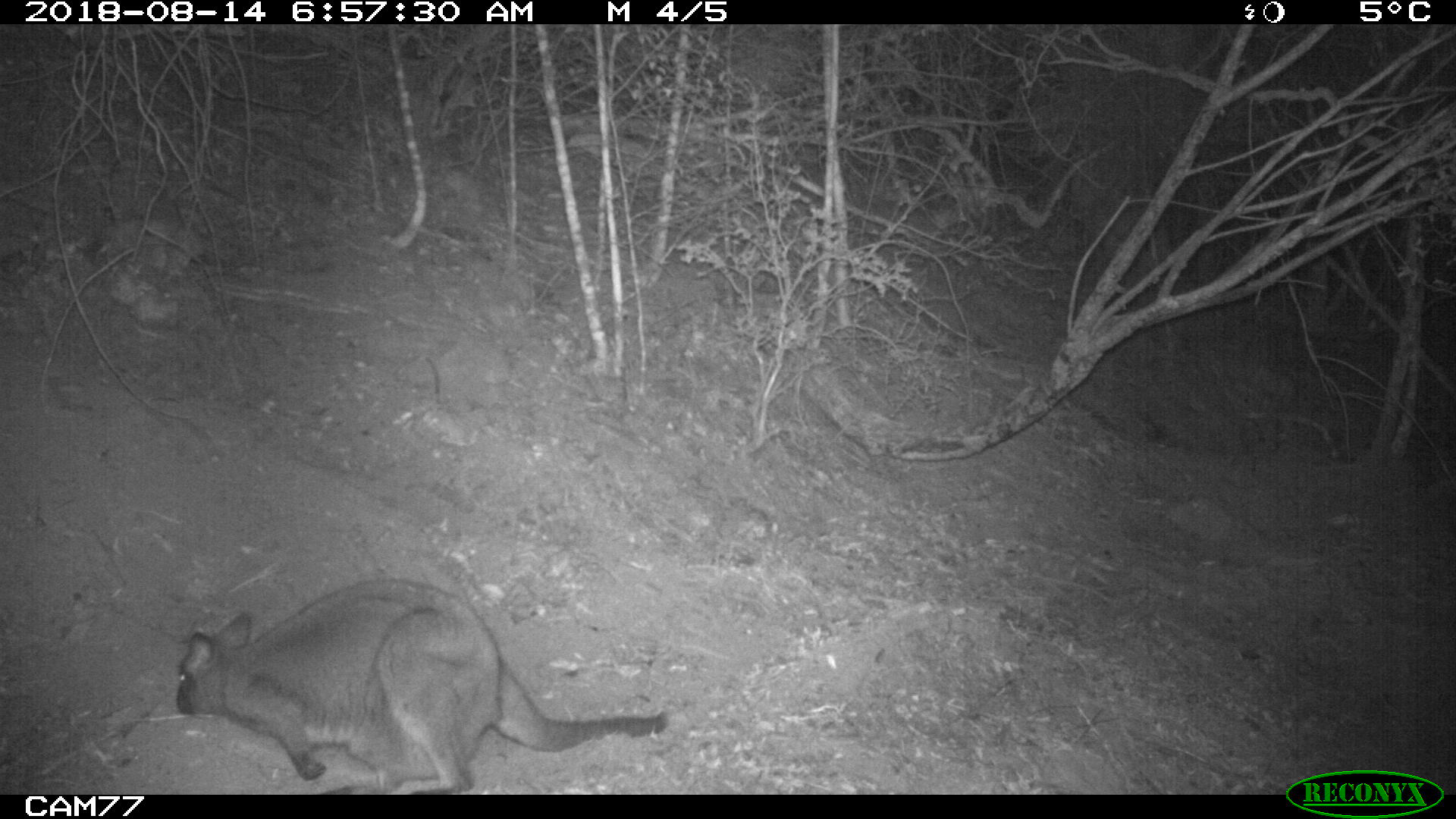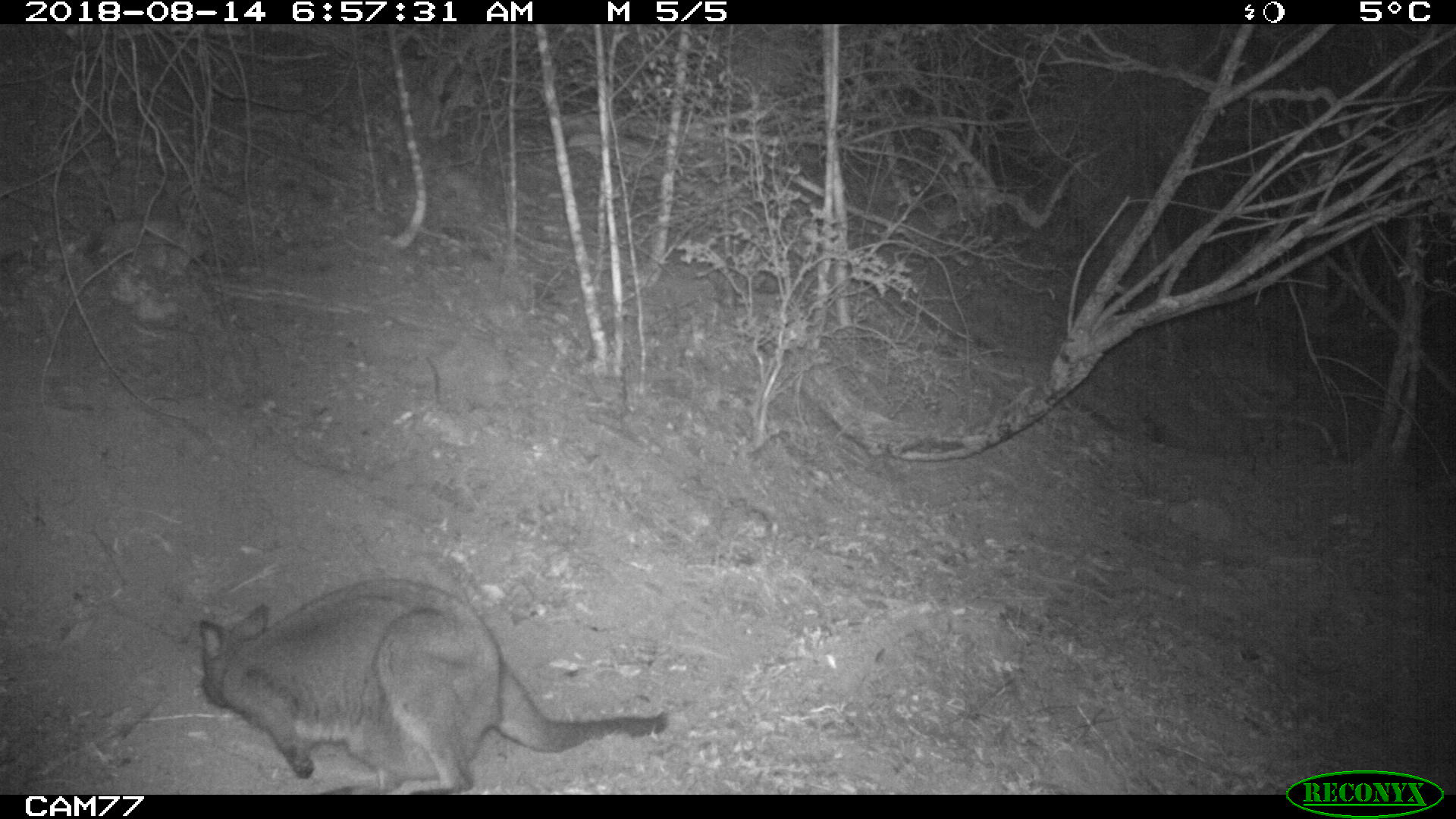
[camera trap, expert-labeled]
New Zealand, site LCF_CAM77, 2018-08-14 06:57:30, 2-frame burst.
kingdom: Animalia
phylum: Chordata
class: Mammalia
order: Diprotodontia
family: Macropodidae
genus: Notamacropus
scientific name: Notamacropus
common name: wallaby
Wallaby (Notamacropus).